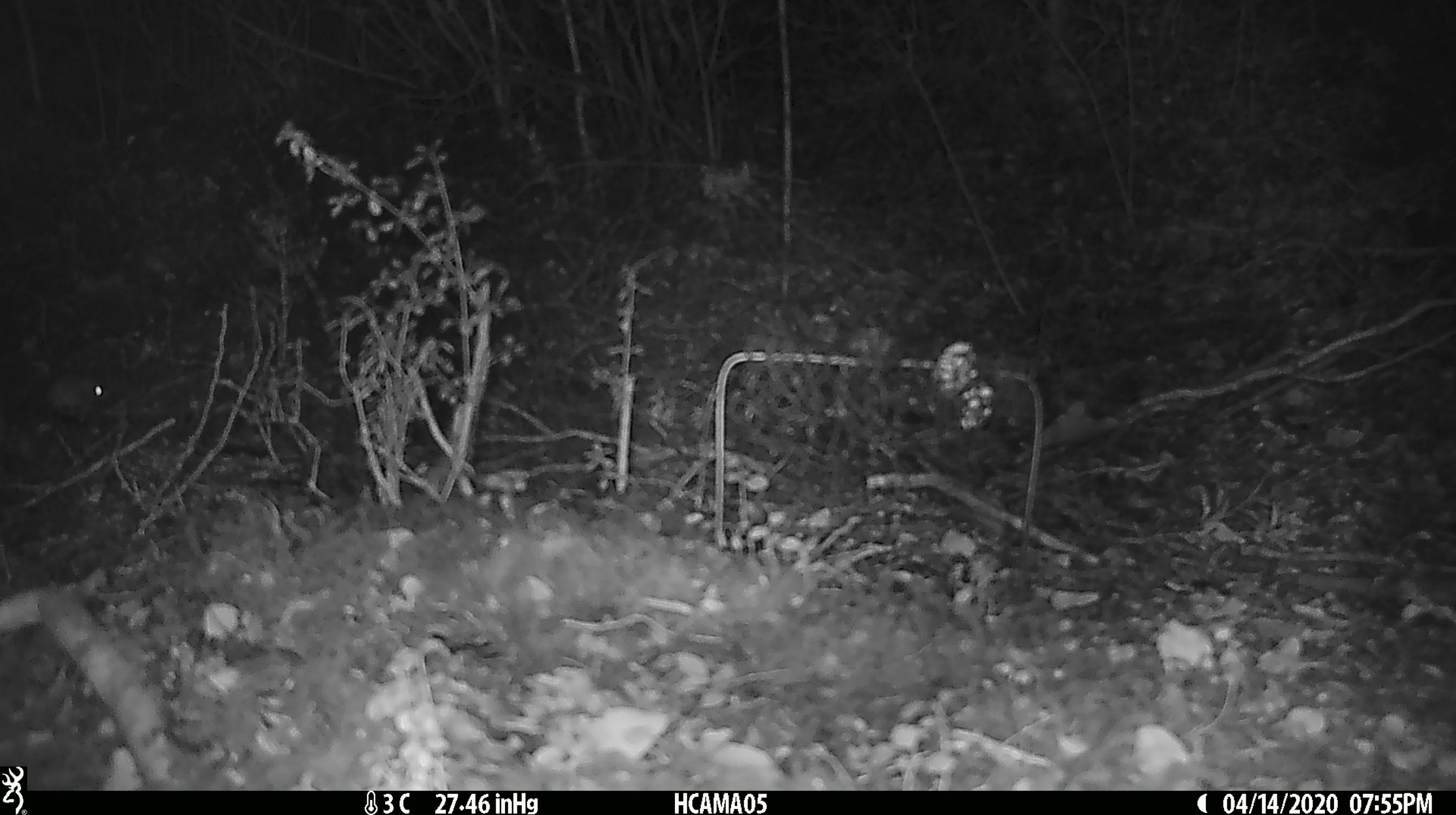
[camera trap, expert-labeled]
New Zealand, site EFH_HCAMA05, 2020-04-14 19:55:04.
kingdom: Animalia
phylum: Chordata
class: Mammalia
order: Rodentia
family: Muridae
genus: Mus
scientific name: Mus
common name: mouse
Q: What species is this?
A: Mouse (Mus).